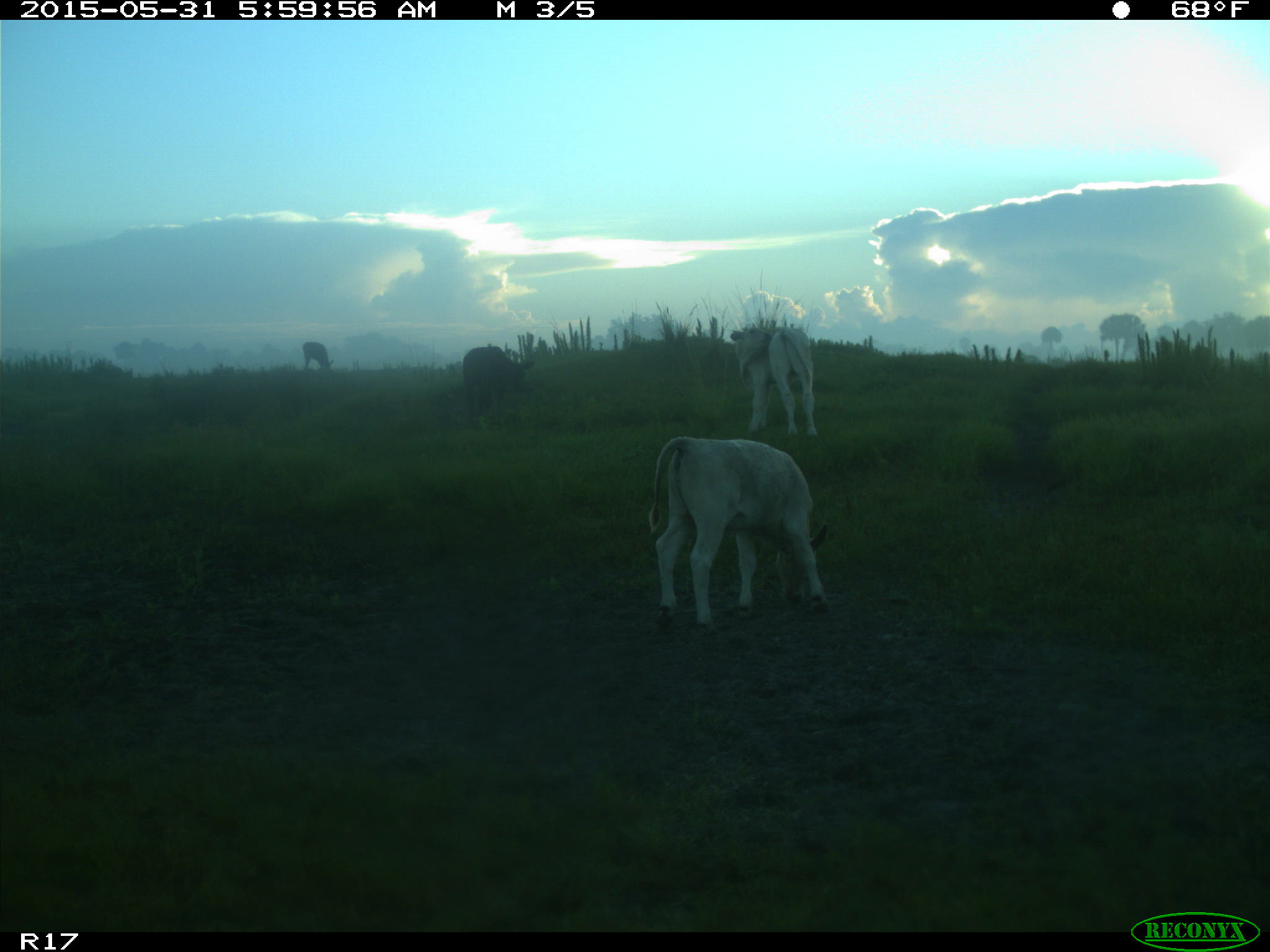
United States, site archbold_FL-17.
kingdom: Animalia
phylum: Chordata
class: Mammalia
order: Artiodactyla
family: Bovidae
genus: Bos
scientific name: Bos taurus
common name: domestic cow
Bos taurus (domestic cow).